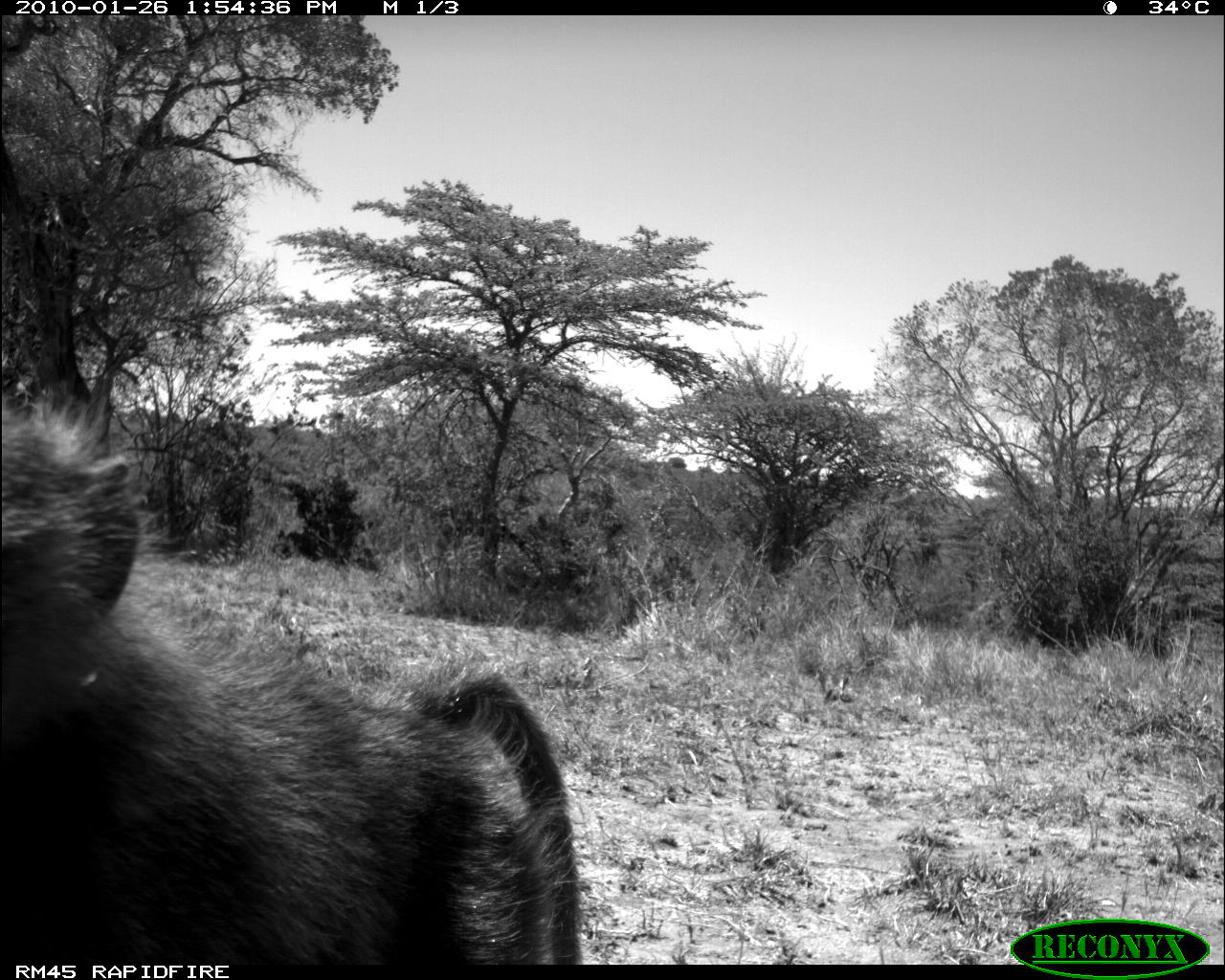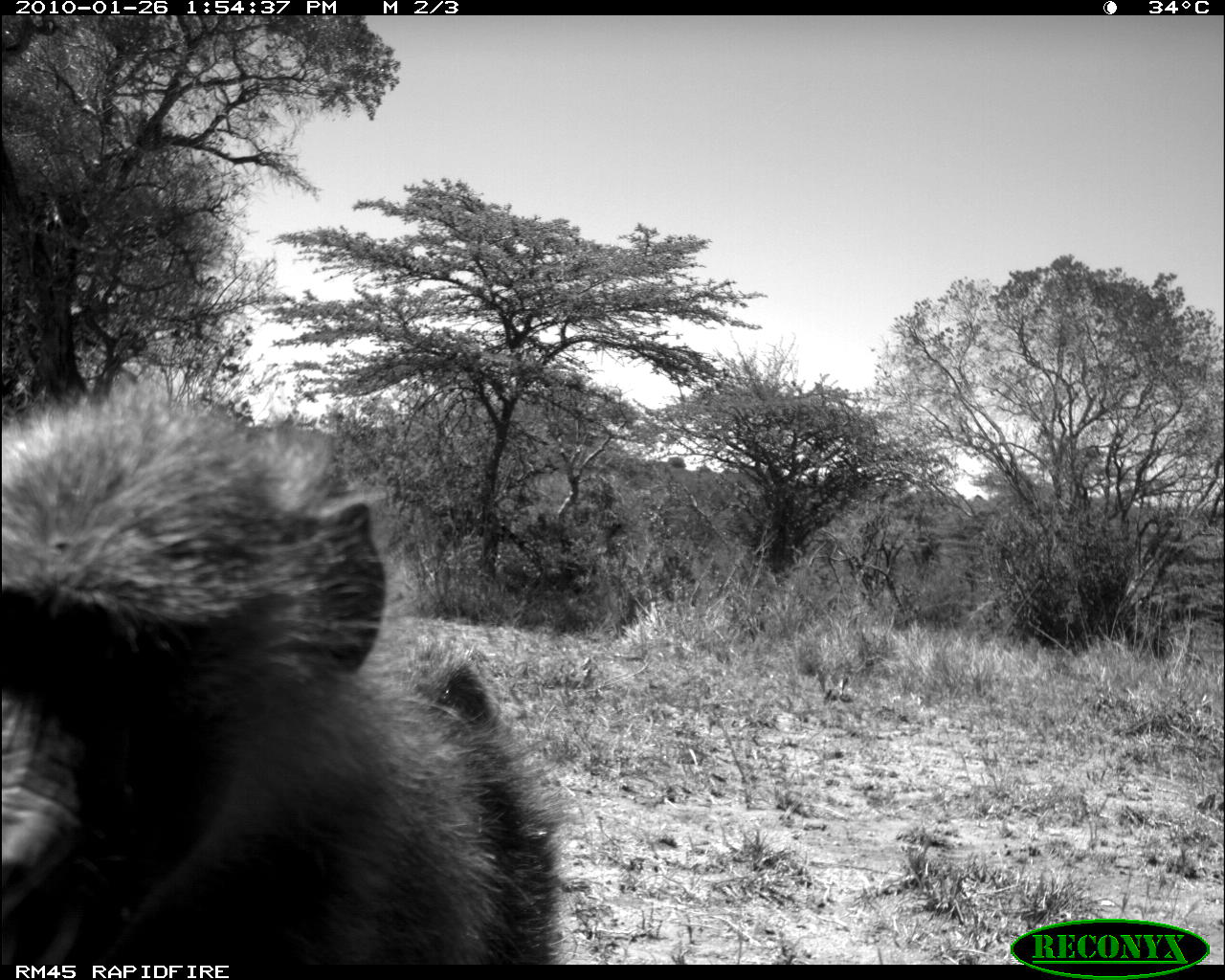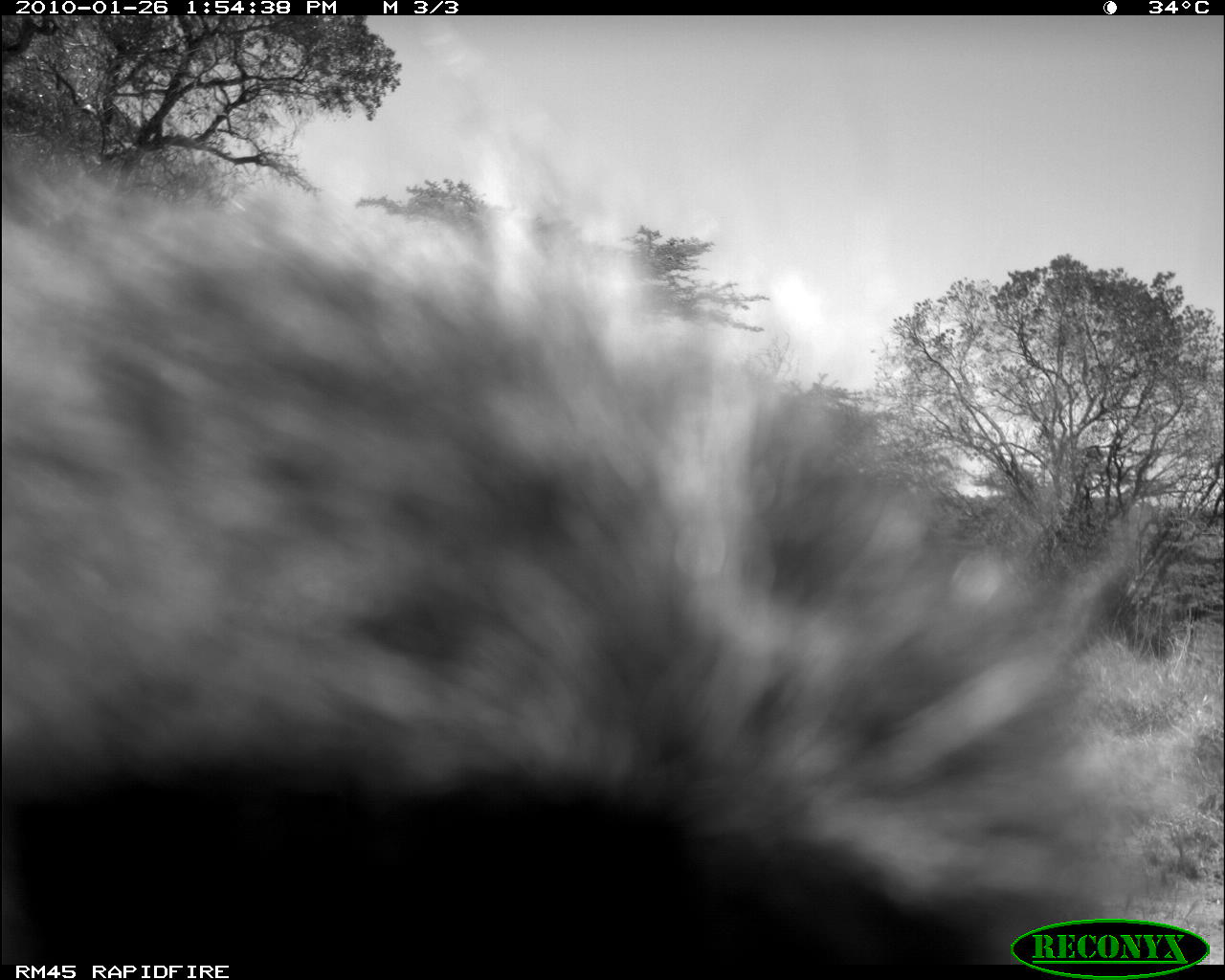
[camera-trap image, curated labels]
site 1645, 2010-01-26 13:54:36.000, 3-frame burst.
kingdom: Animalia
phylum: Chordata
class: Mammalia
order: Primates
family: Cercopithecidae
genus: Papio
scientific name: Papio anubis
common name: olive baboon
Papio anubis (olive baboon), count 1.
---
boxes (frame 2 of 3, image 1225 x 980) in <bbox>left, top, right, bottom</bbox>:
papio anubis: <bbox>1, 381, 563, 964</bbox>